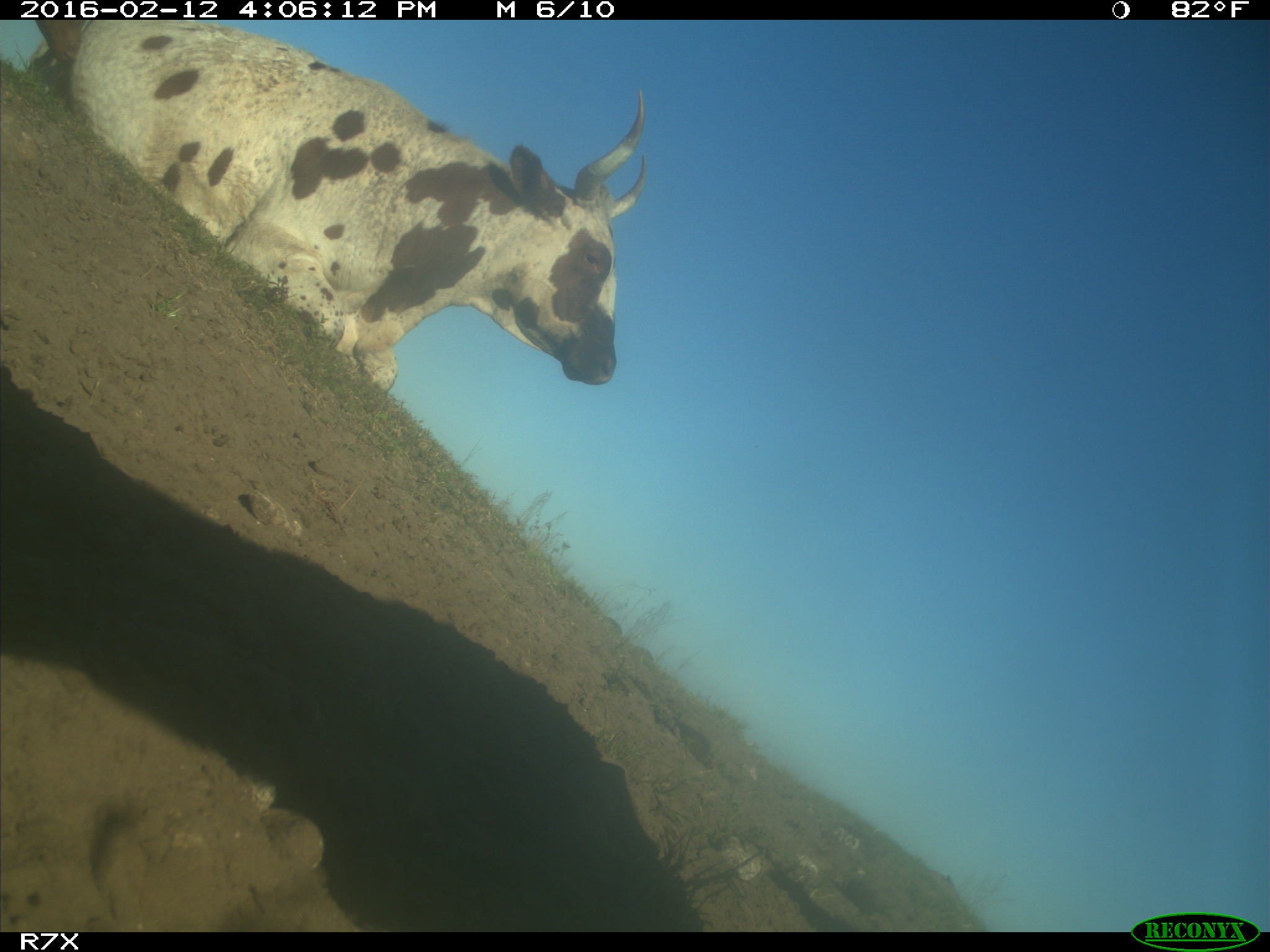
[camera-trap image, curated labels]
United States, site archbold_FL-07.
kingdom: Animalia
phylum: Chordata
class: Mammalia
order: Artiodactyla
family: Bovidae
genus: Bos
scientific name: Bos taurus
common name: domestic cow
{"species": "Bos taurus (domestic cow)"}